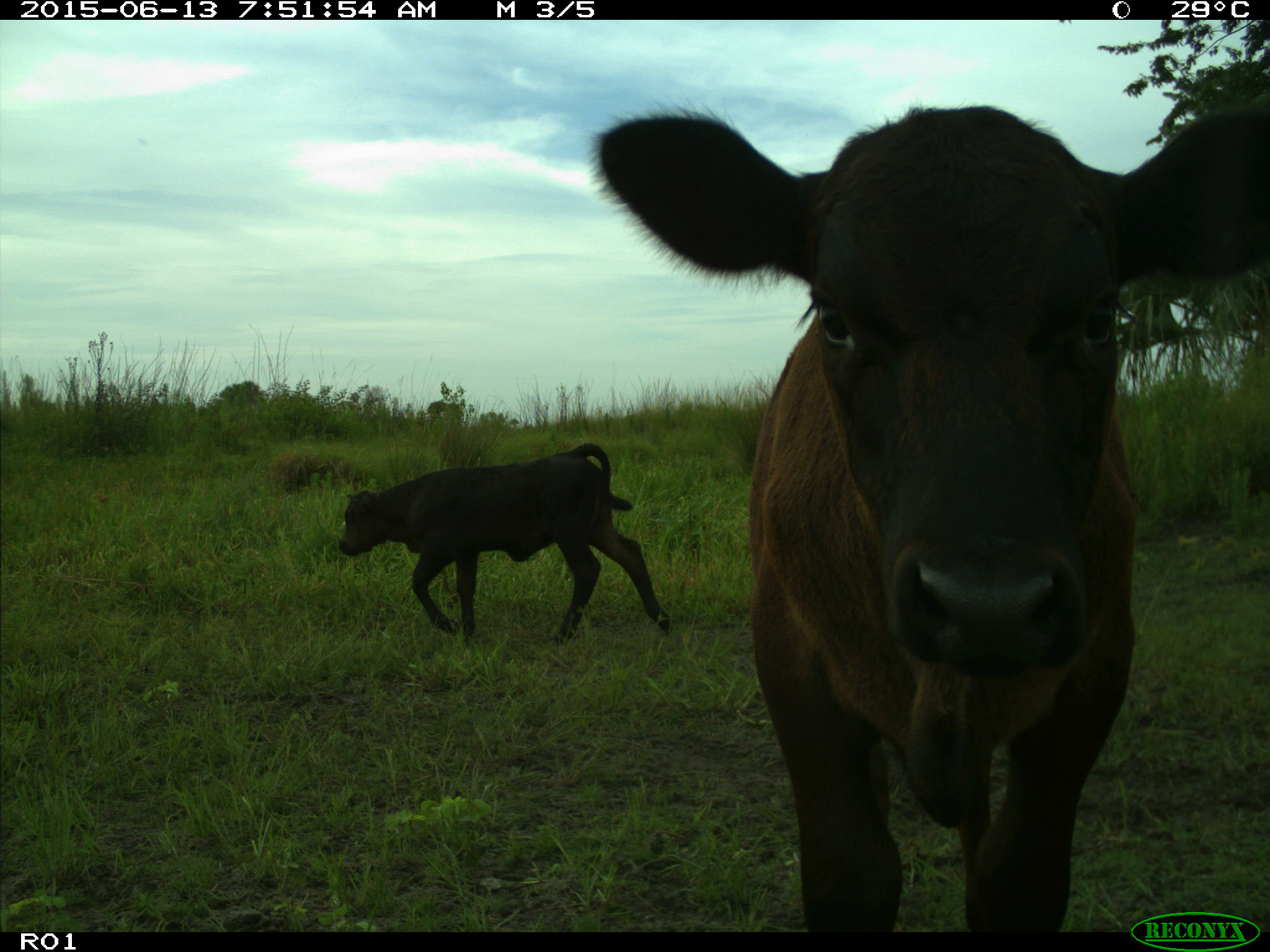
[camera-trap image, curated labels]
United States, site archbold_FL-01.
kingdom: Animalia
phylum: Chordata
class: Mammalia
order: Artiodactyla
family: Bovidae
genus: Bos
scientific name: Bos taurus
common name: domestic cow